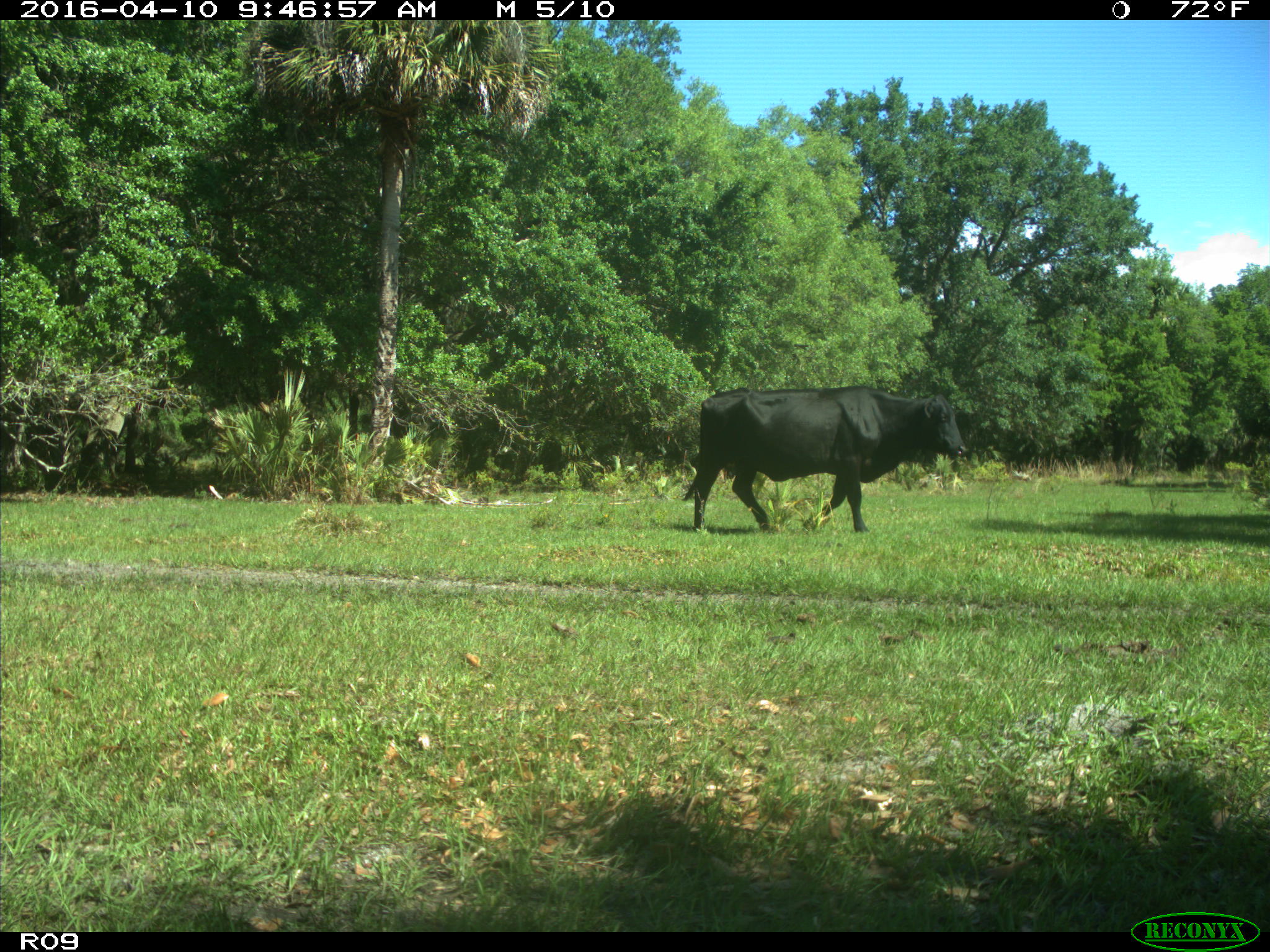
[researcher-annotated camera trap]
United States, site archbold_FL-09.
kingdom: Animalia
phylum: Chordata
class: Mammalia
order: Artiodactyla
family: Bovidae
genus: Bos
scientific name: Bos taurus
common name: domestic cow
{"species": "Bos taurus (domestic cow)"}